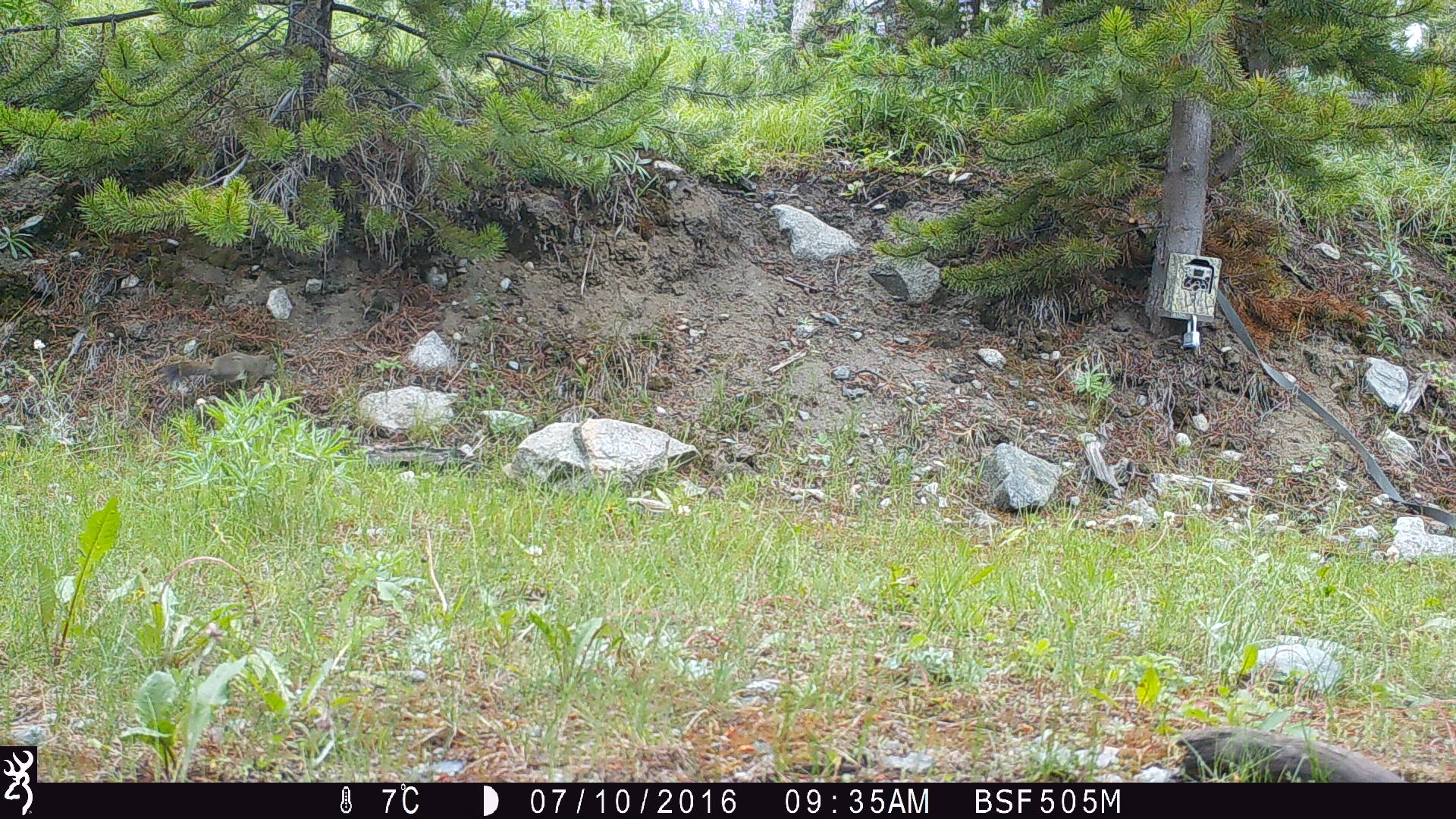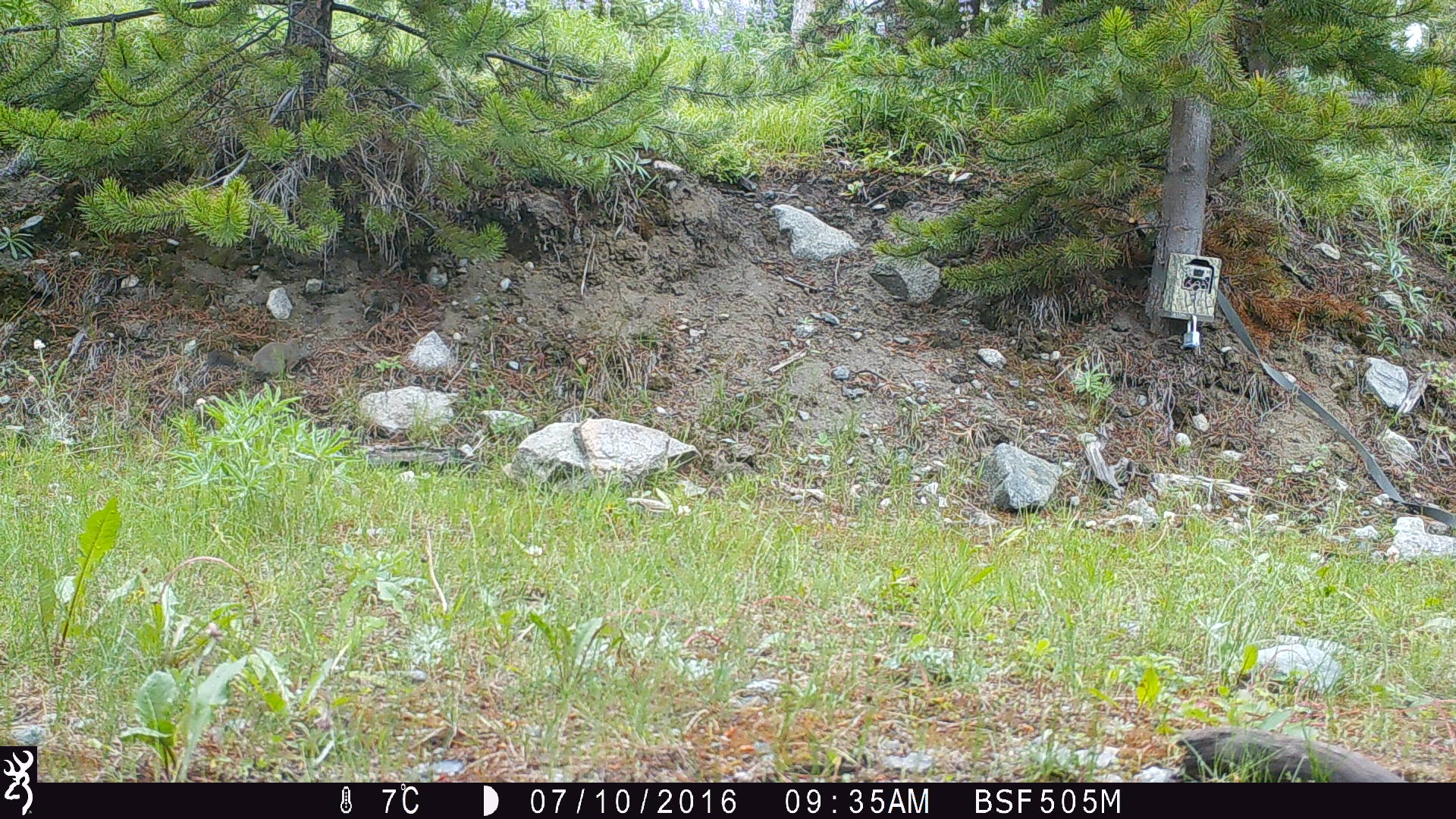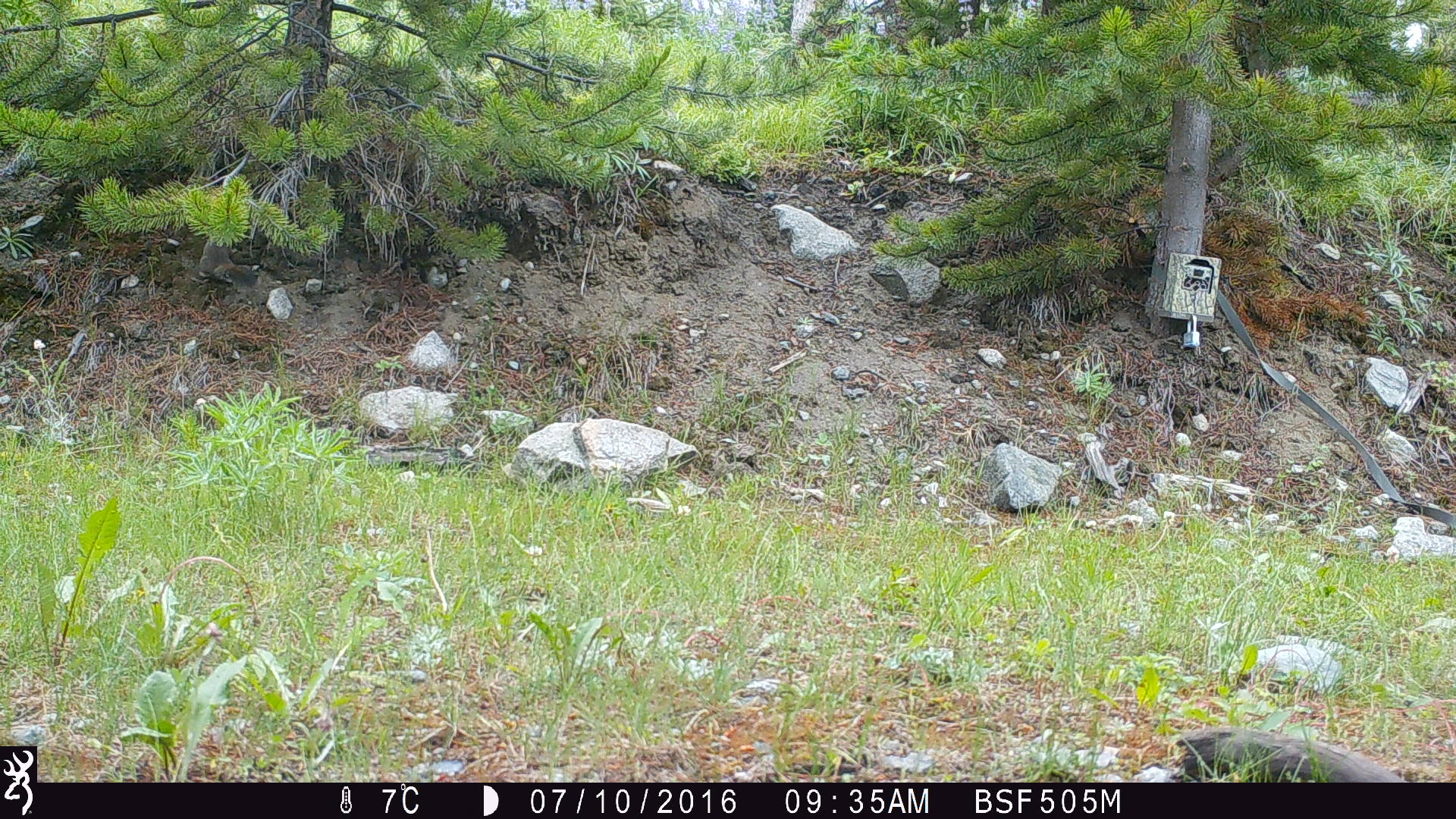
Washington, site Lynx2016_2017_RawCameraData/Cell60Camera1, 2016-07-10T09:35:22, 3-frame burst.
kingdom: Animalia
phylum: Chordata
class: Mammalia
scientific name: Mammalia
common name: small mammal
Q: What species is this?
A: Small mammal (Mammalia).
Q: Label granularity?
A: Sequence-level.